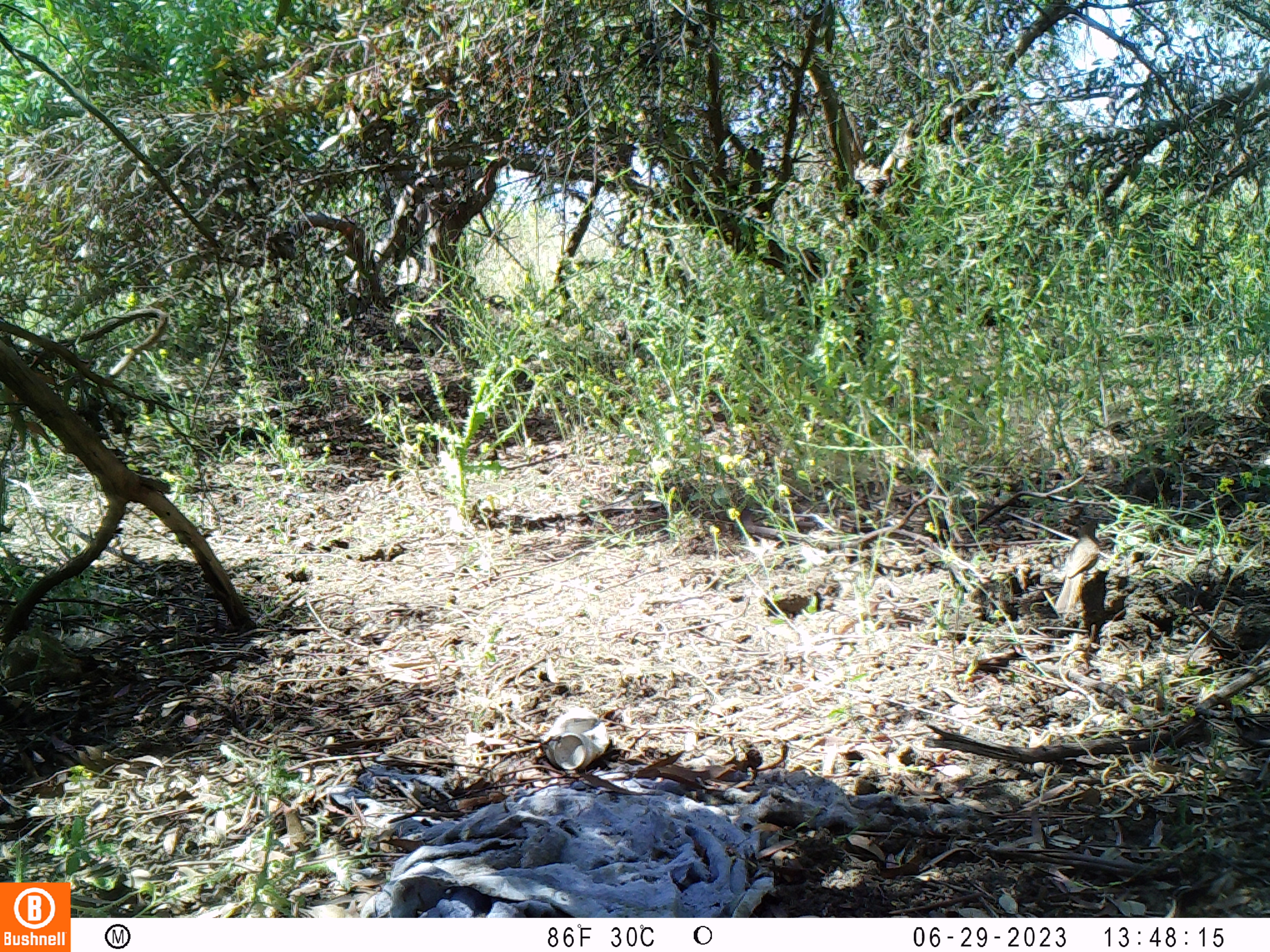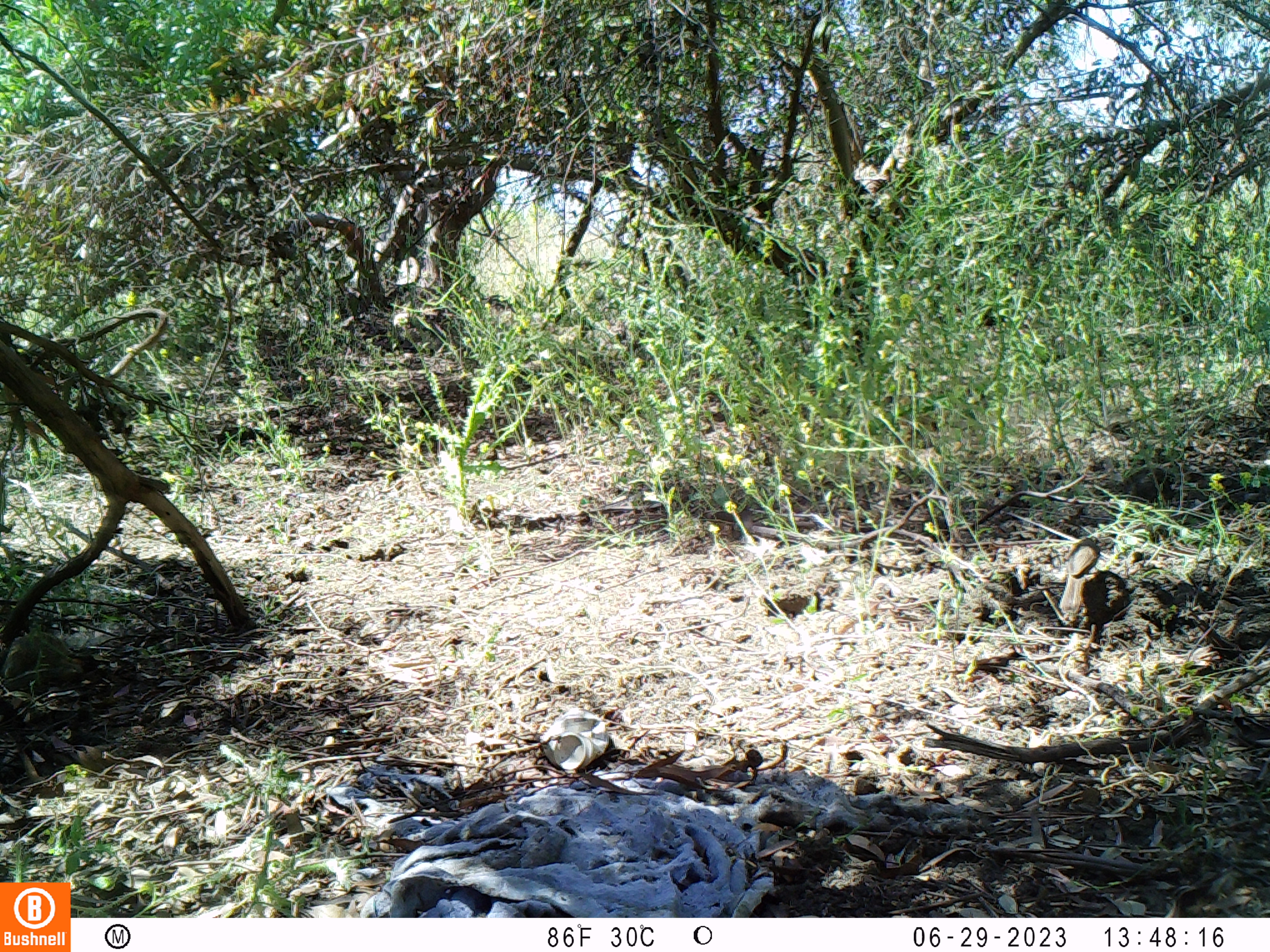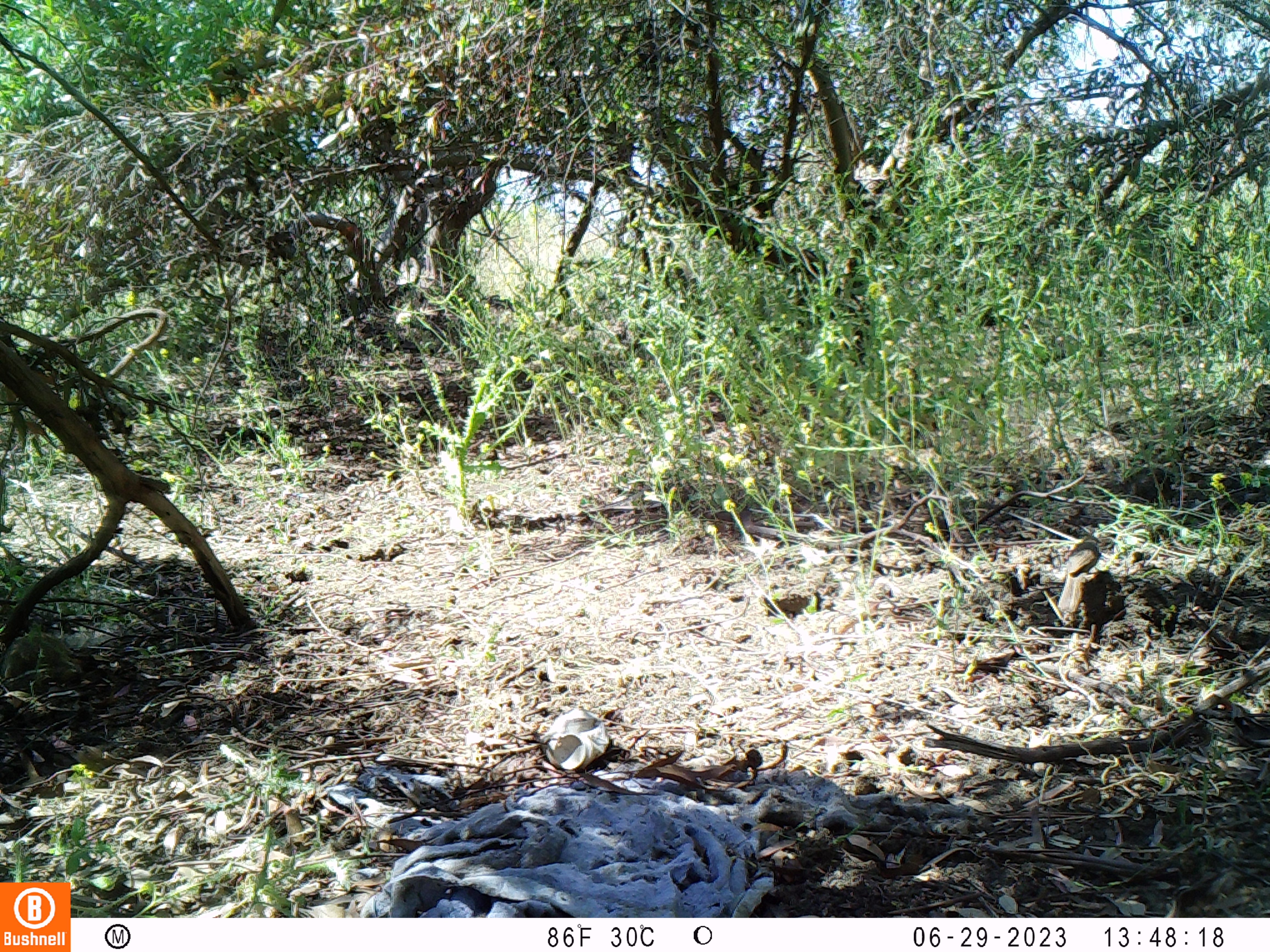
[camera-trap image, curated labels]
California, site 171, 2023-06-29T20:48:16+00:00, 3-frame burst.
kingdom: Animalia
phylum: Chordata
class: Aves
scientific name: Aves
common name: bird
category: unknown bird